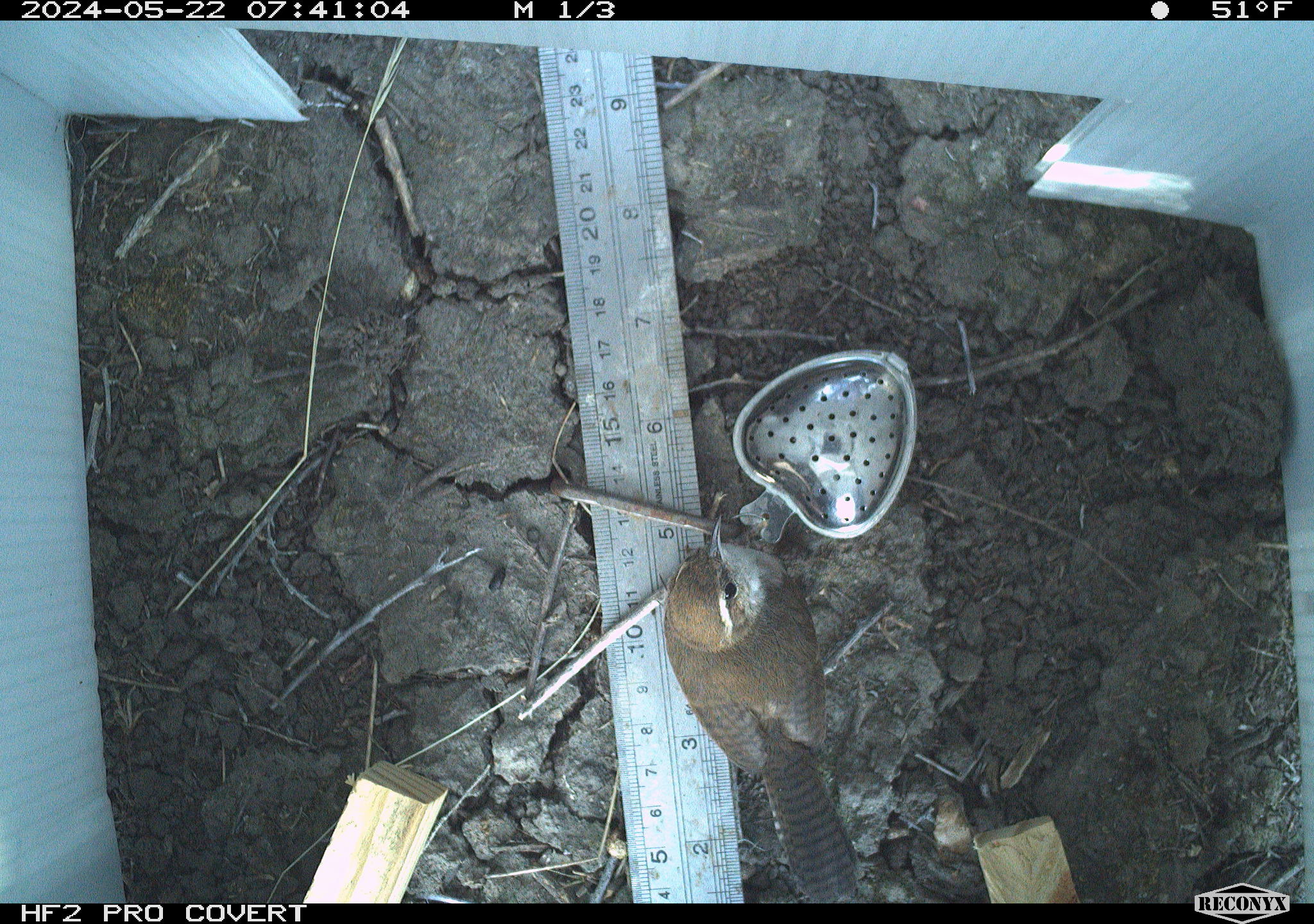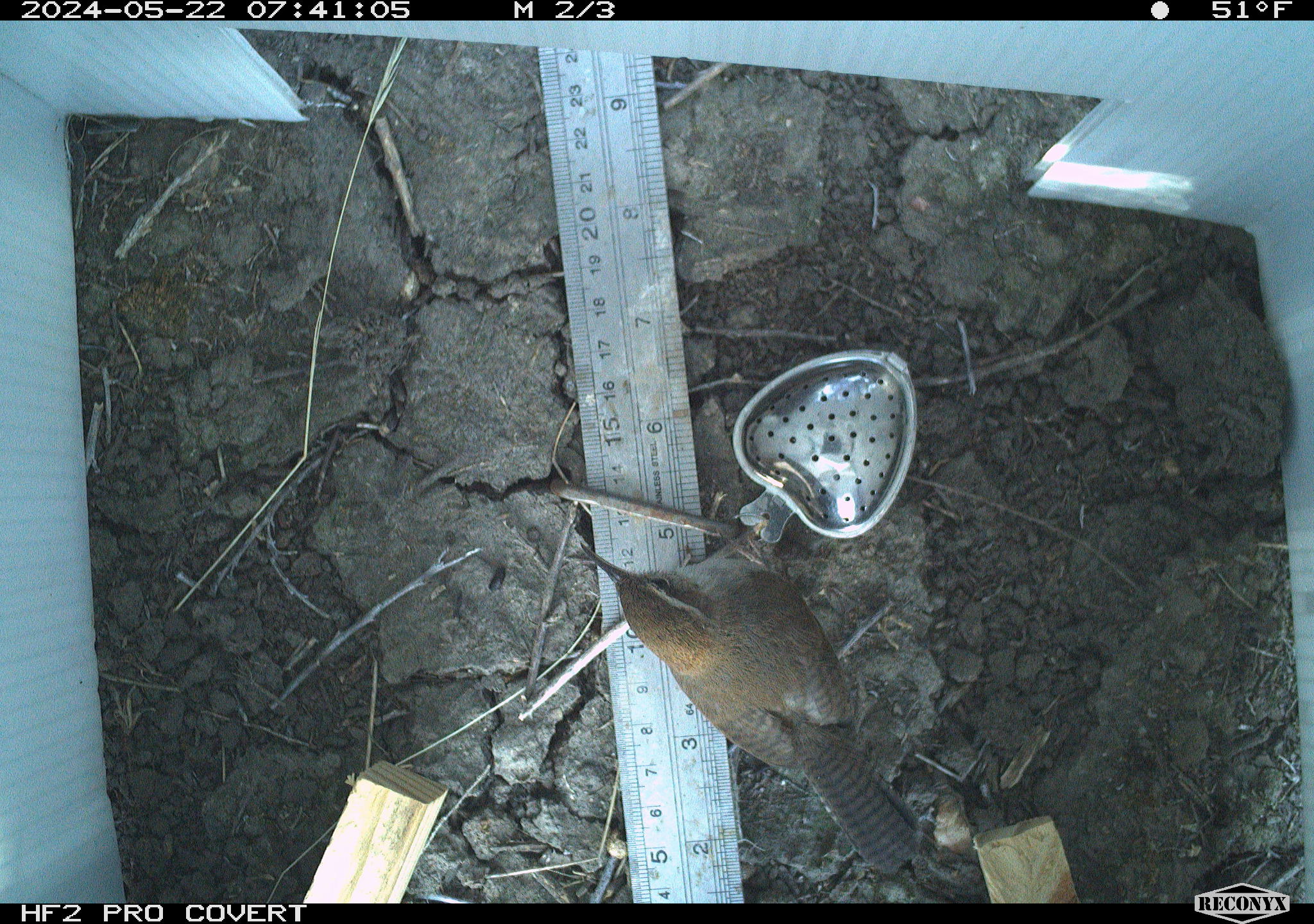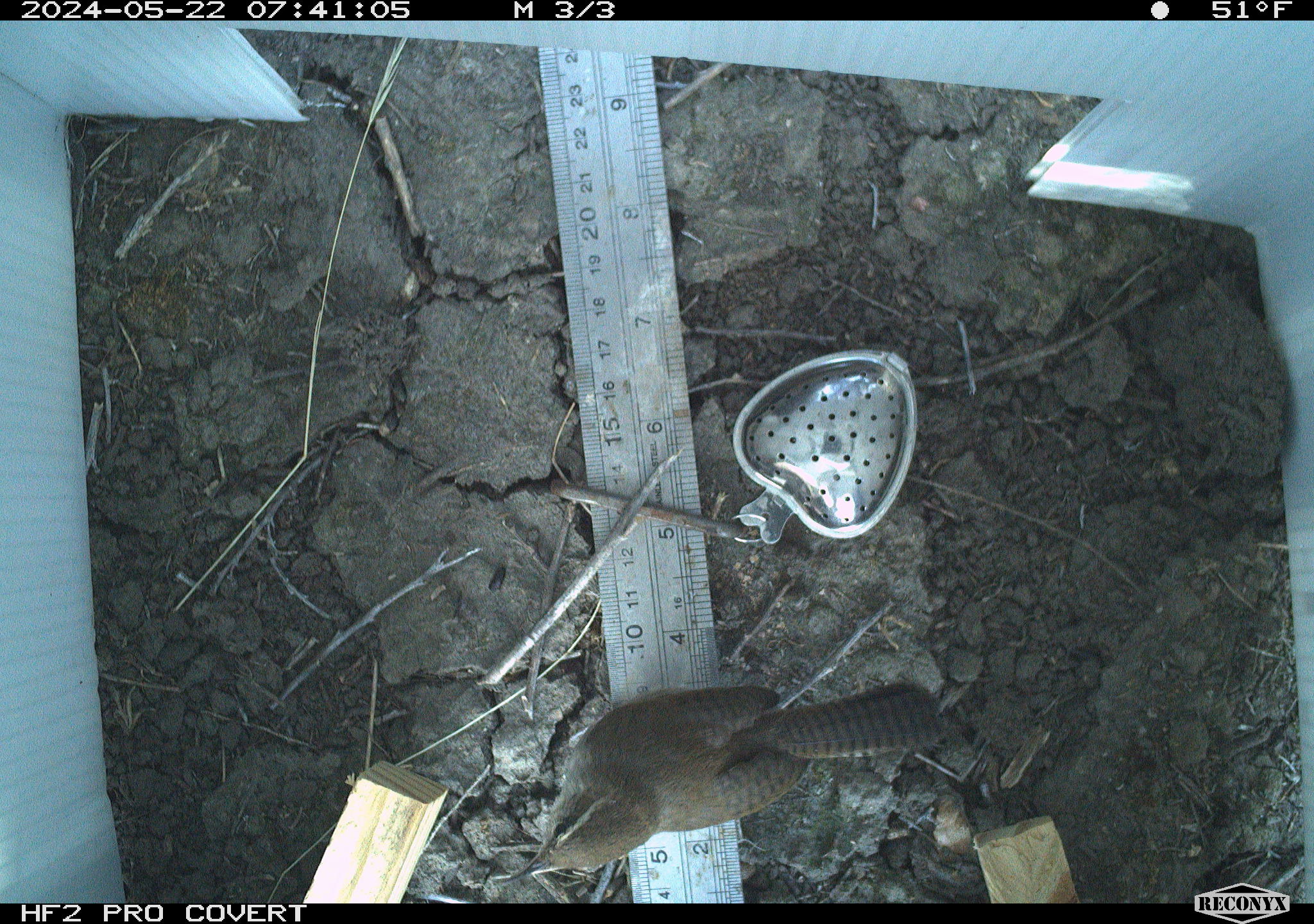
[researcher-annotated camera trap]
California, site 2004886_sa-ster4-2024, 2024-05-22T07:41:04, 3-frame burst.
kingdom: Animalia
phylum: Chordata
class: Aves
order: Passeriformes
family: Troglodytidae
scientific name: Troglodytidae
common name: wren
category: troglodytidae family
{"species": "troglodytidae family (wren) (Troglodytidae)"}